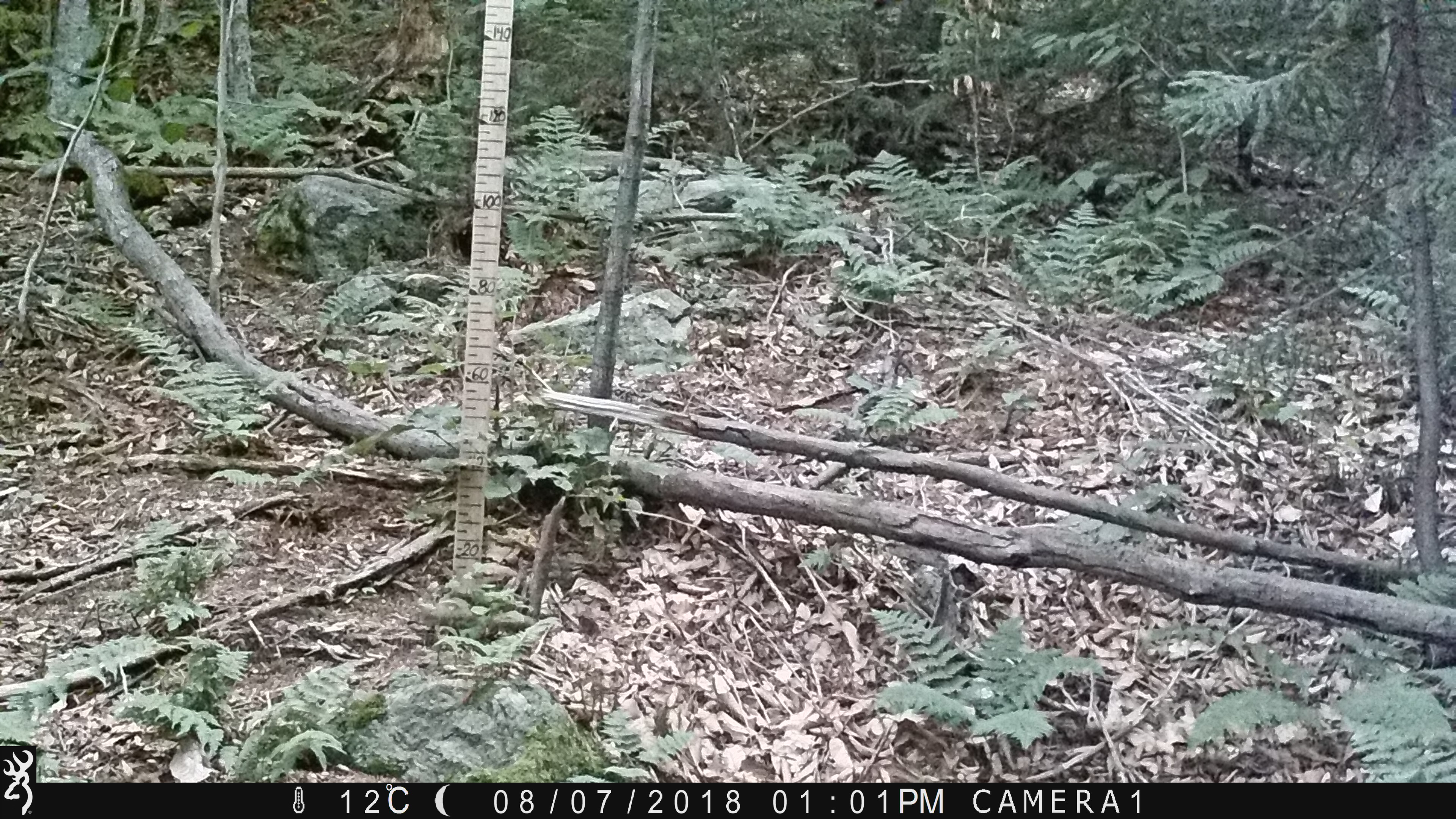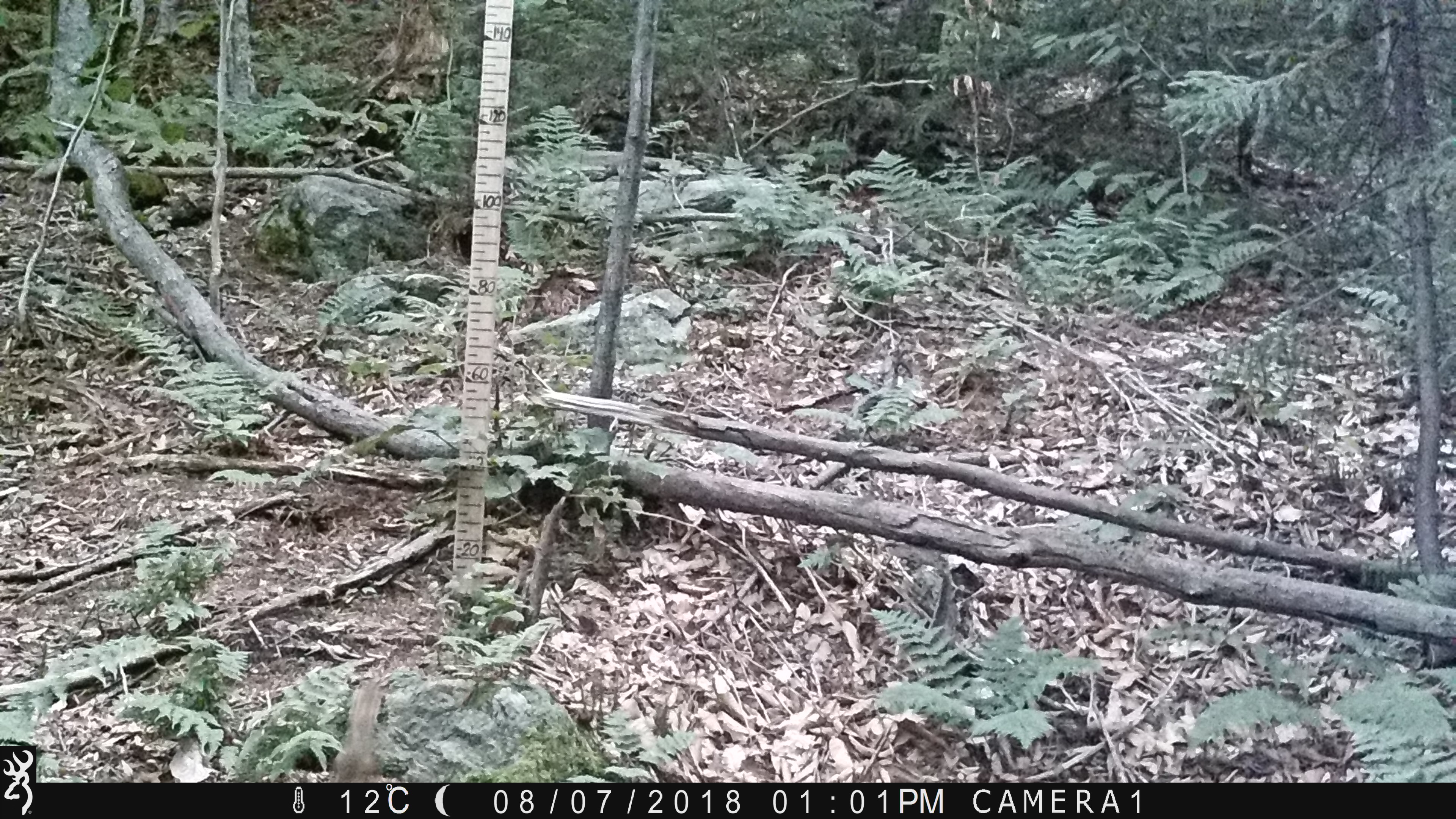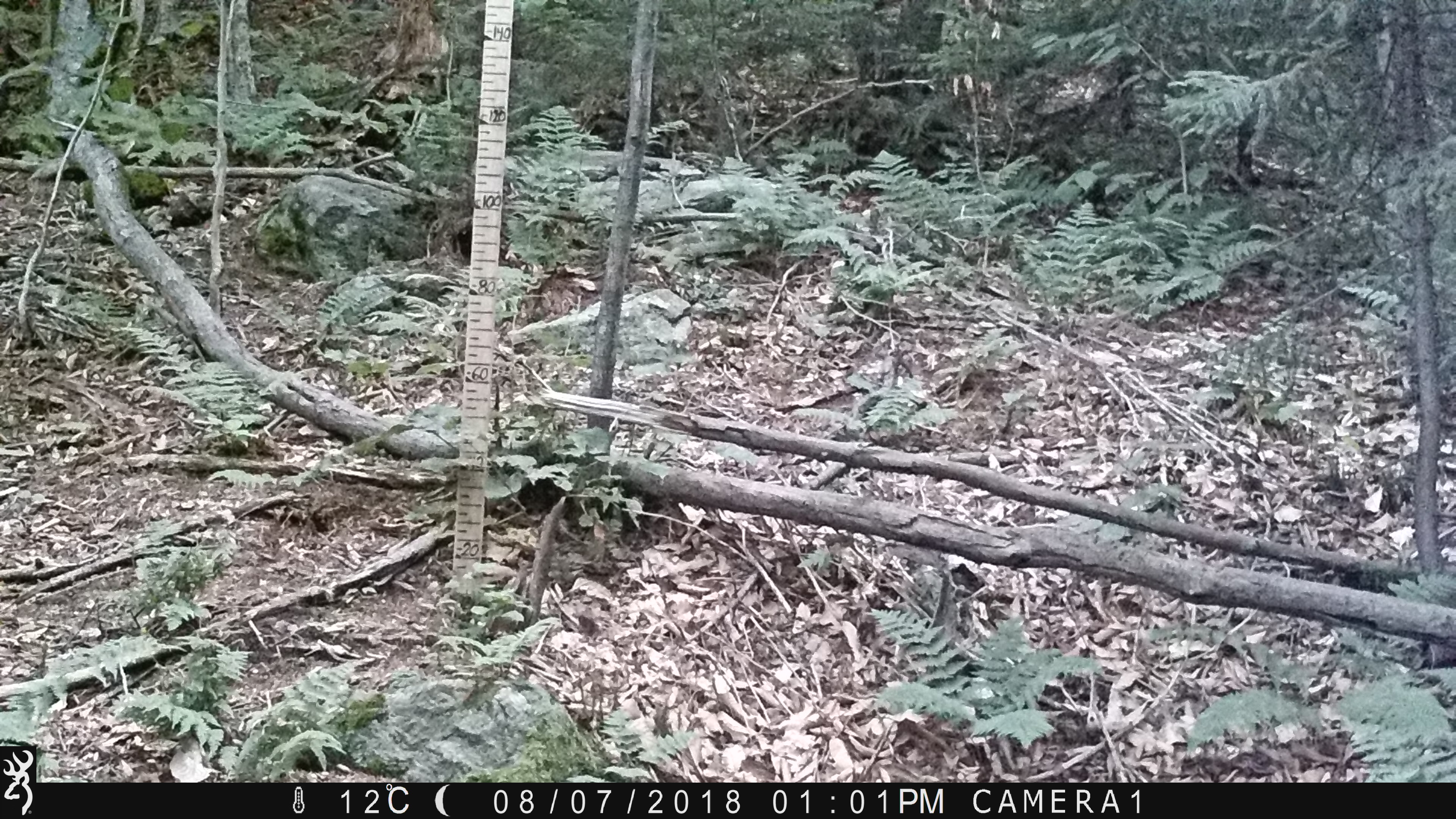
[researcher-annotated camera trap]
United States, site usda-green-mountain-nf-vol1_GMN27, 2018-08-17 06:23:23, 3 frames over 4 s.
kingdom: Animalia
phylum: Chordata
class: Mammalia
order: Rodentia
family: Sciuridae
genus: Tamiasciurus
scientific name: Tamiasciurus hudsonicus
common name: red squirrel